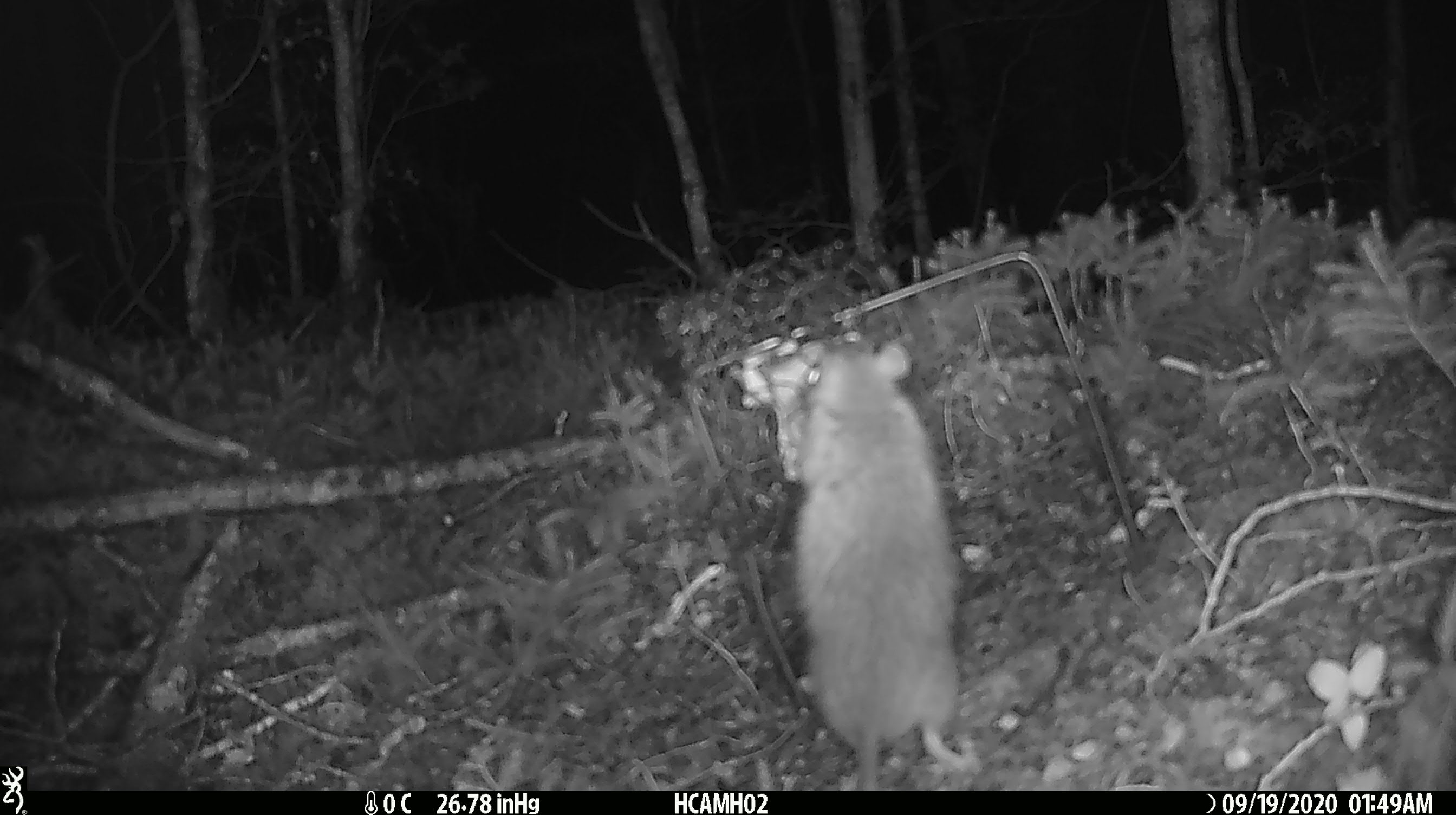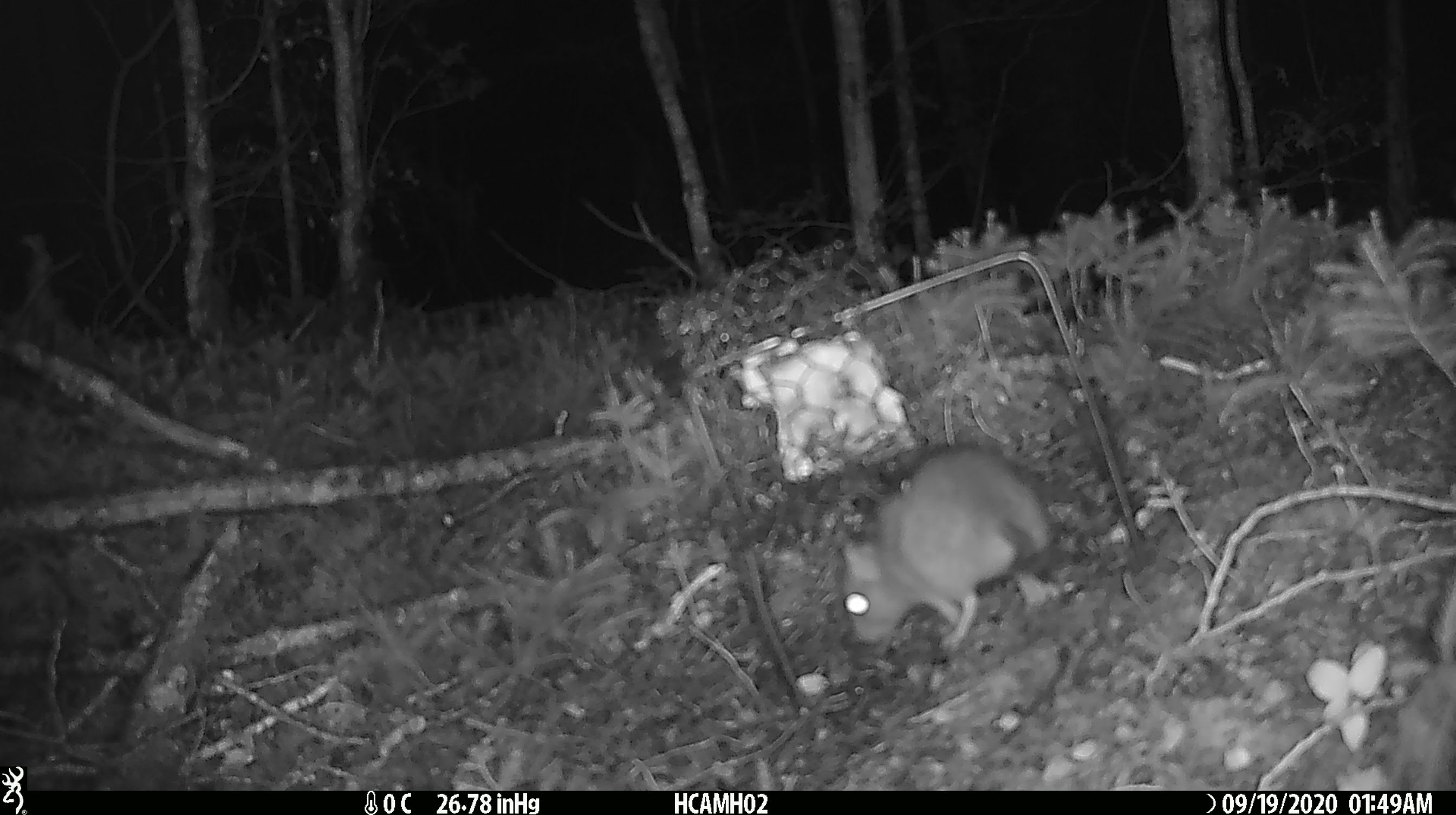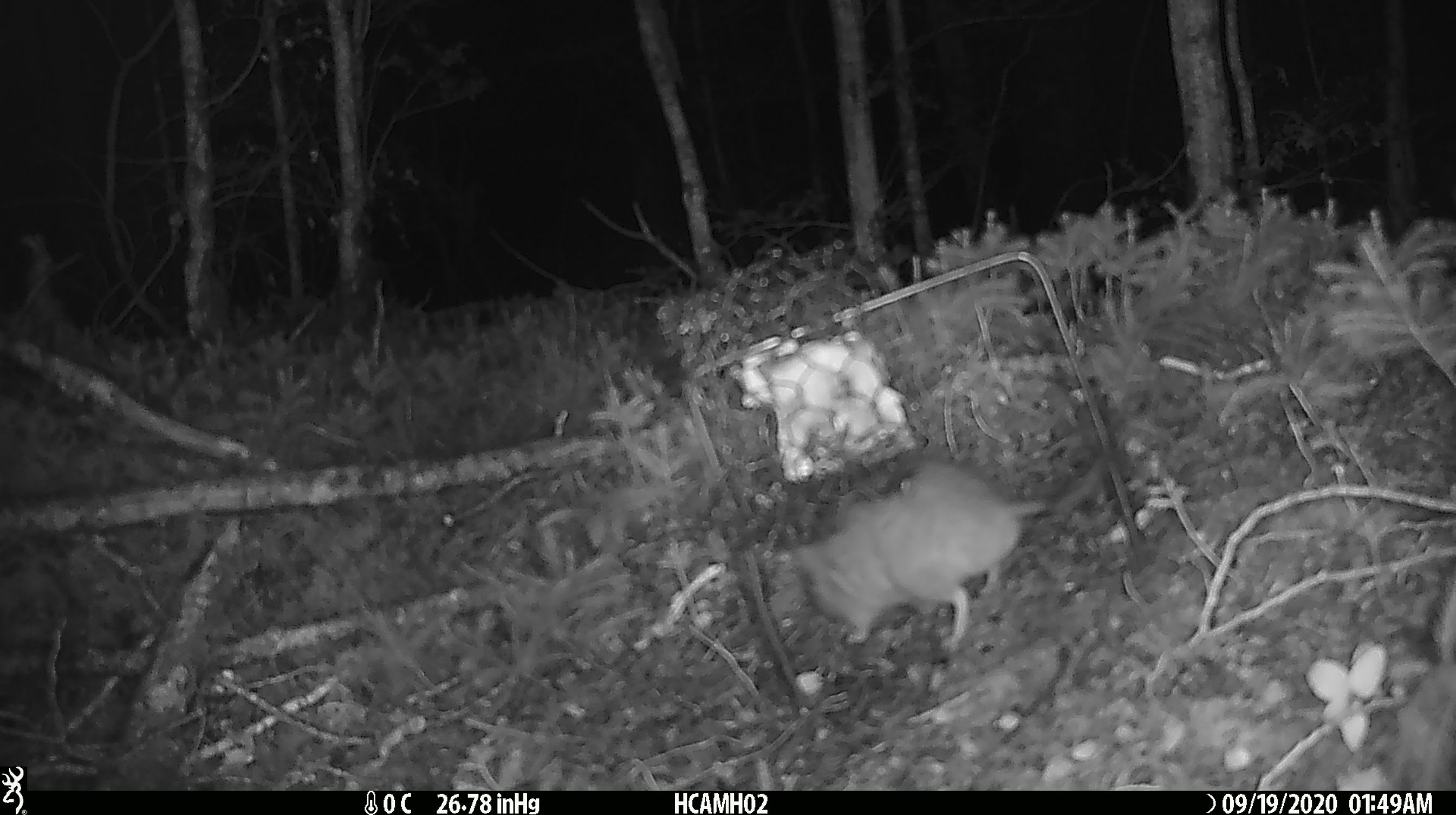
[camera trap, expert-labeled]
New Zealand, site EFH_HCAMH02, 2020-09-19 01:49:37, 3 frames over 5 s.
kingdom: Animalia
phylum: Chordata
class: Mammalia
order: Rodentia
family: Muridae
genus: Rattus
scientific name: Rattus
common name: rat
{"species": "rat (Rattus)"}